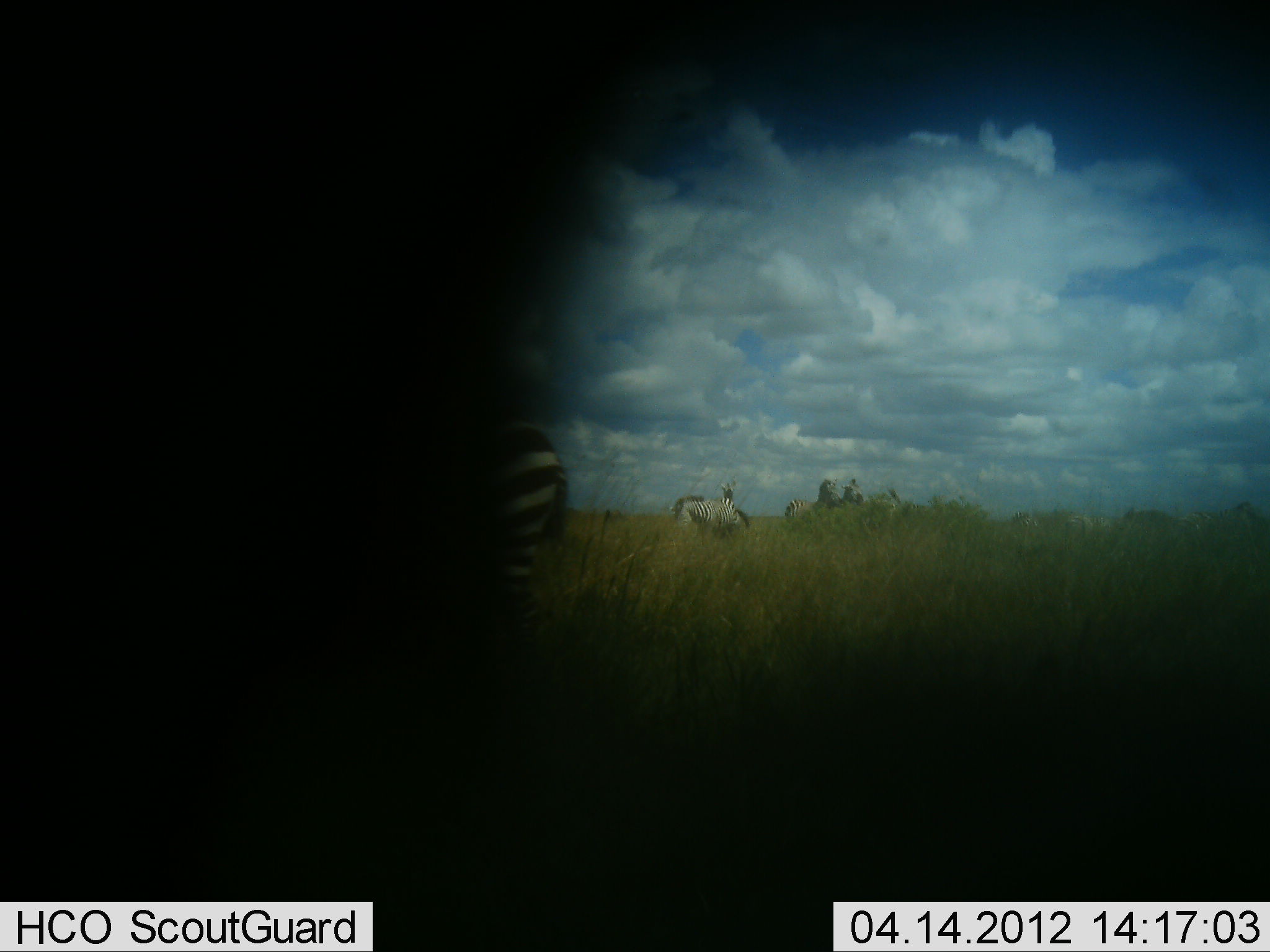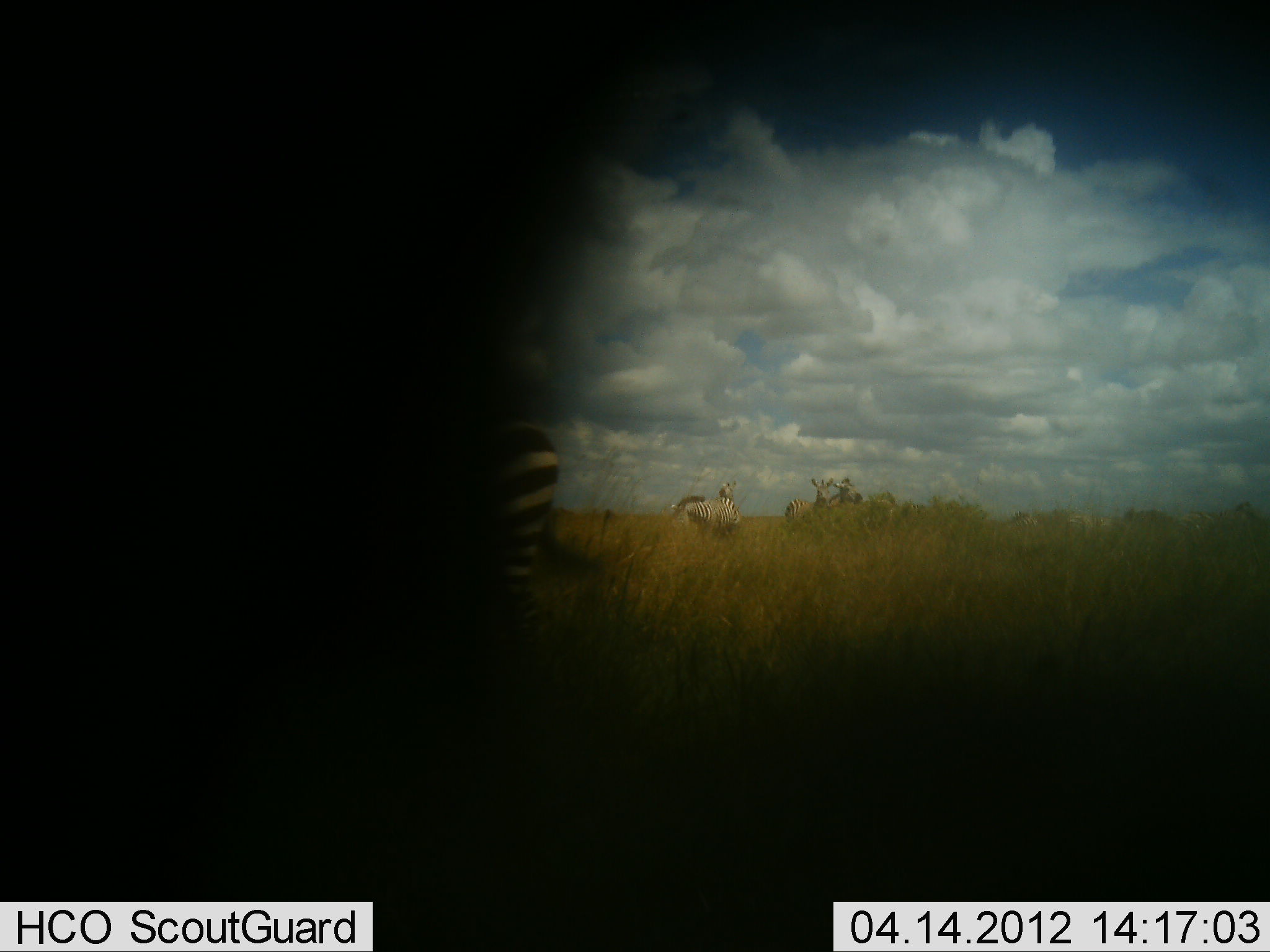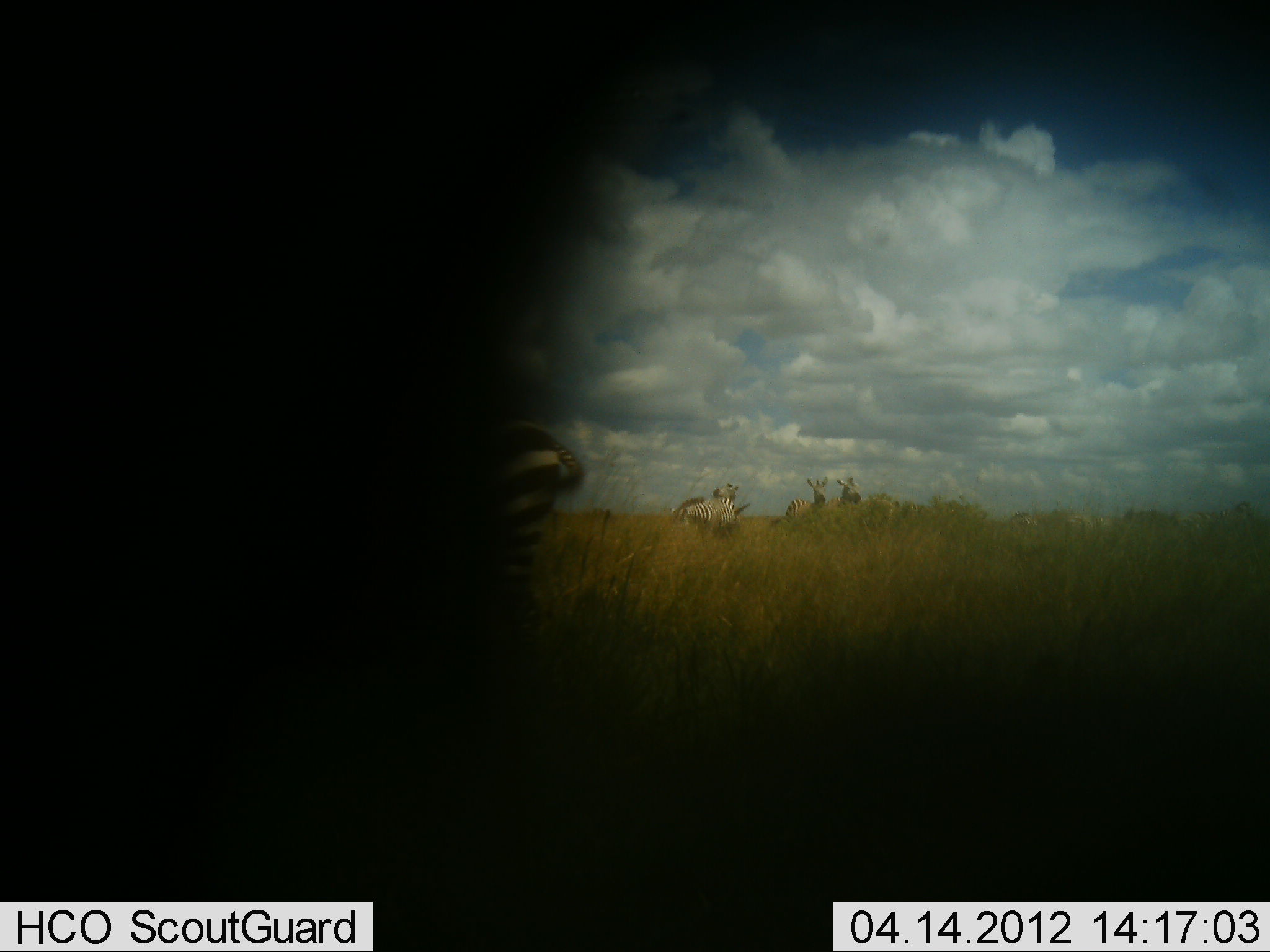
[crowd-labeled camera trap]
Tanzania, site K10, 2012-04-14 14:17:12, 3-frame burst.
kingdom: Animalia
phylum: Chordata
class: Mammalia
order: Perissodactyla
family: Equidae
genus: Equus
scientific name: Equus quagga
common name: plains zebra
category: zebra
Zebra (plains zebra) (Equus quagga), count 5. Behavior (volunteer vote fractions): standing 89%, resting 0%, moving 21%, interacting 21%. Young present (vote fraction): 0%. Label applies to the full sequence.